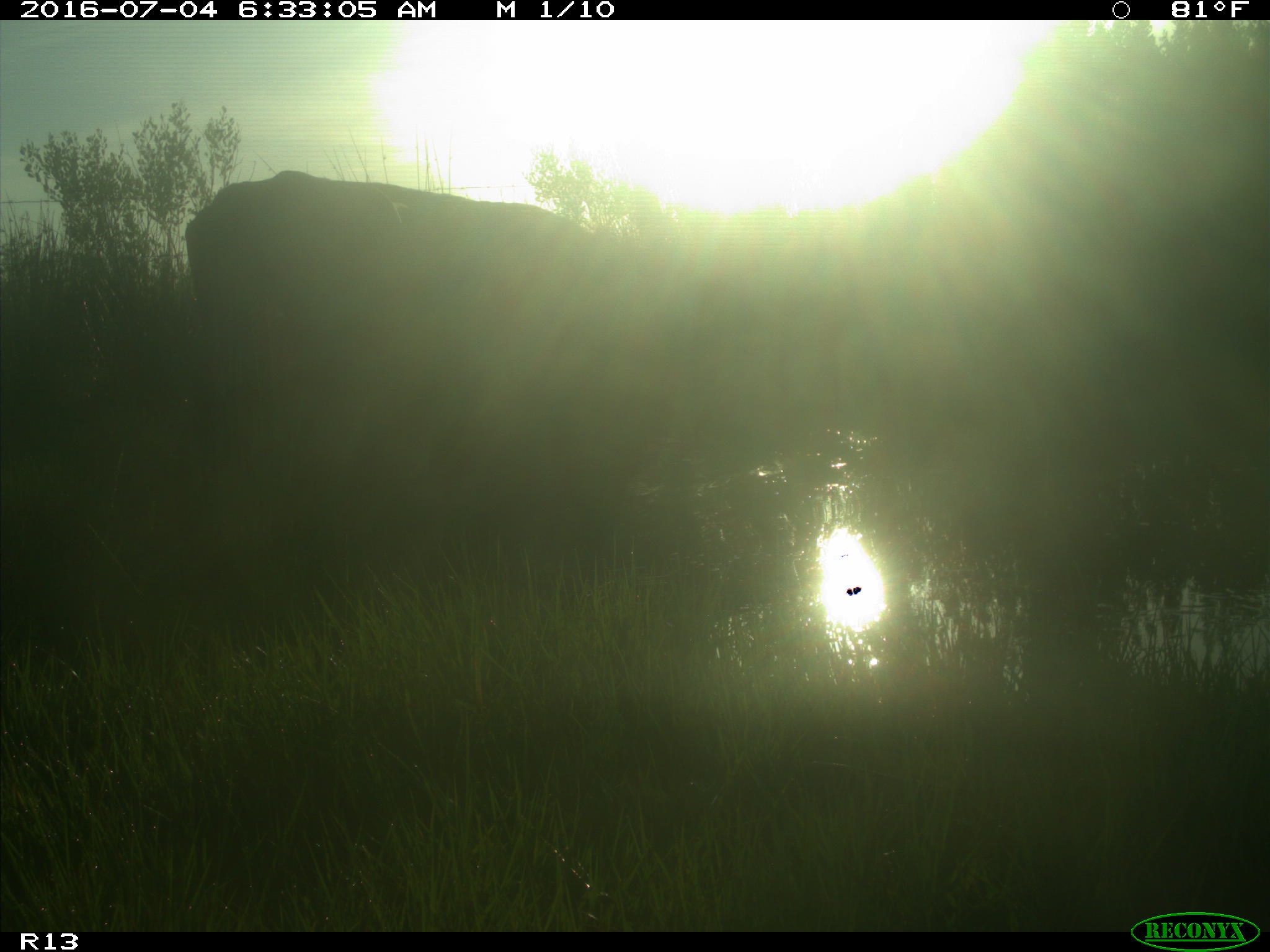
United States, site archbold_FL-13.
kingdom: Animalia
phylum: Chordata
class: Mammalia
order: Artiodactyla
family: Bovidae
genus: Bos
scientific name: Bos taurus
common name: domestic cow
Bos taurus (domestic cow).